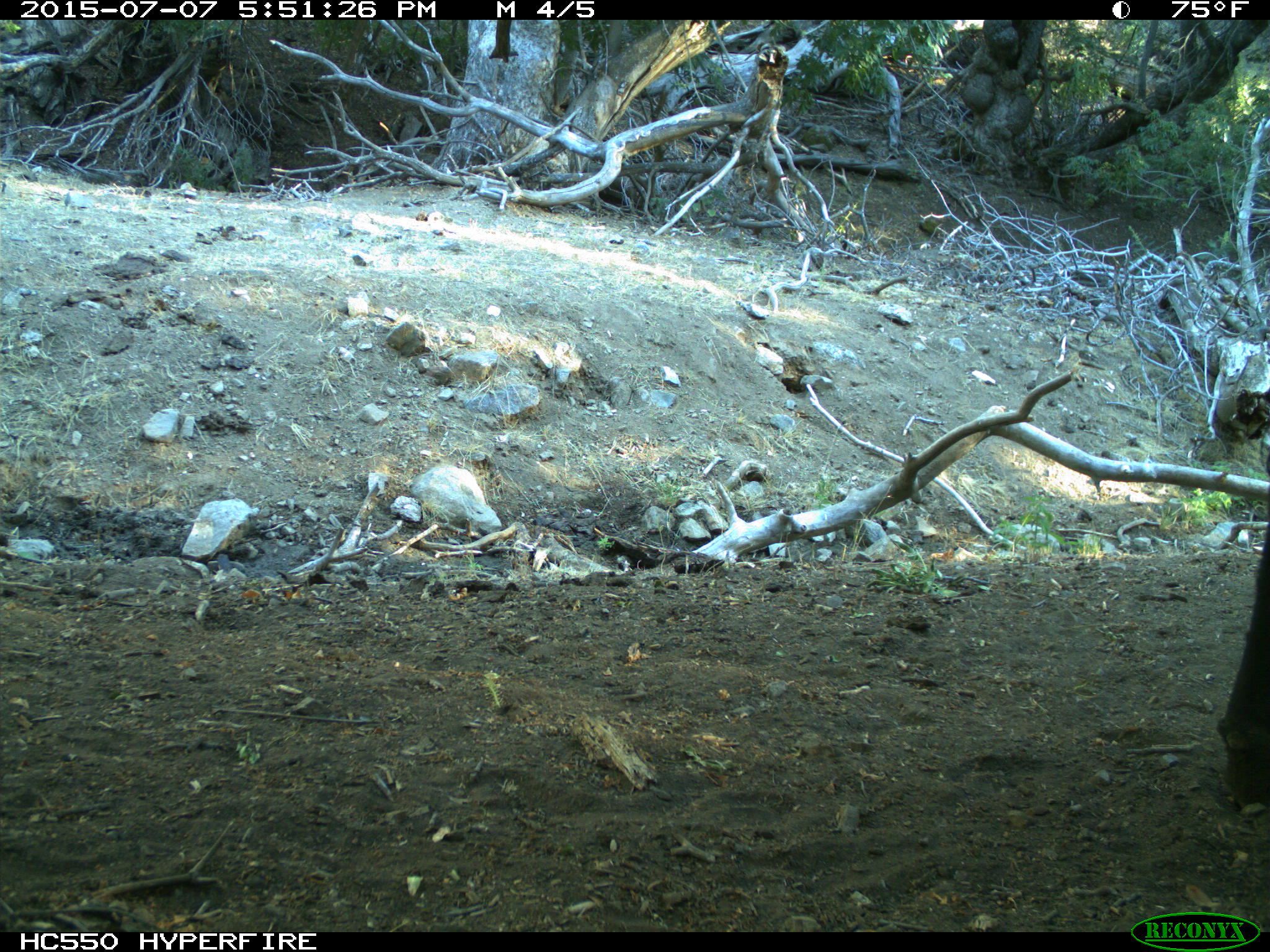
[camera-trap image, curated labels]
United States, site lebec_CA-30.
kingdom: Animalia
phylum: Chordata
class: Mammalia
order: Artiodactyla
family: Bovidae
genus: Bos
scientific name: Bos taurus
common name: domestic cow